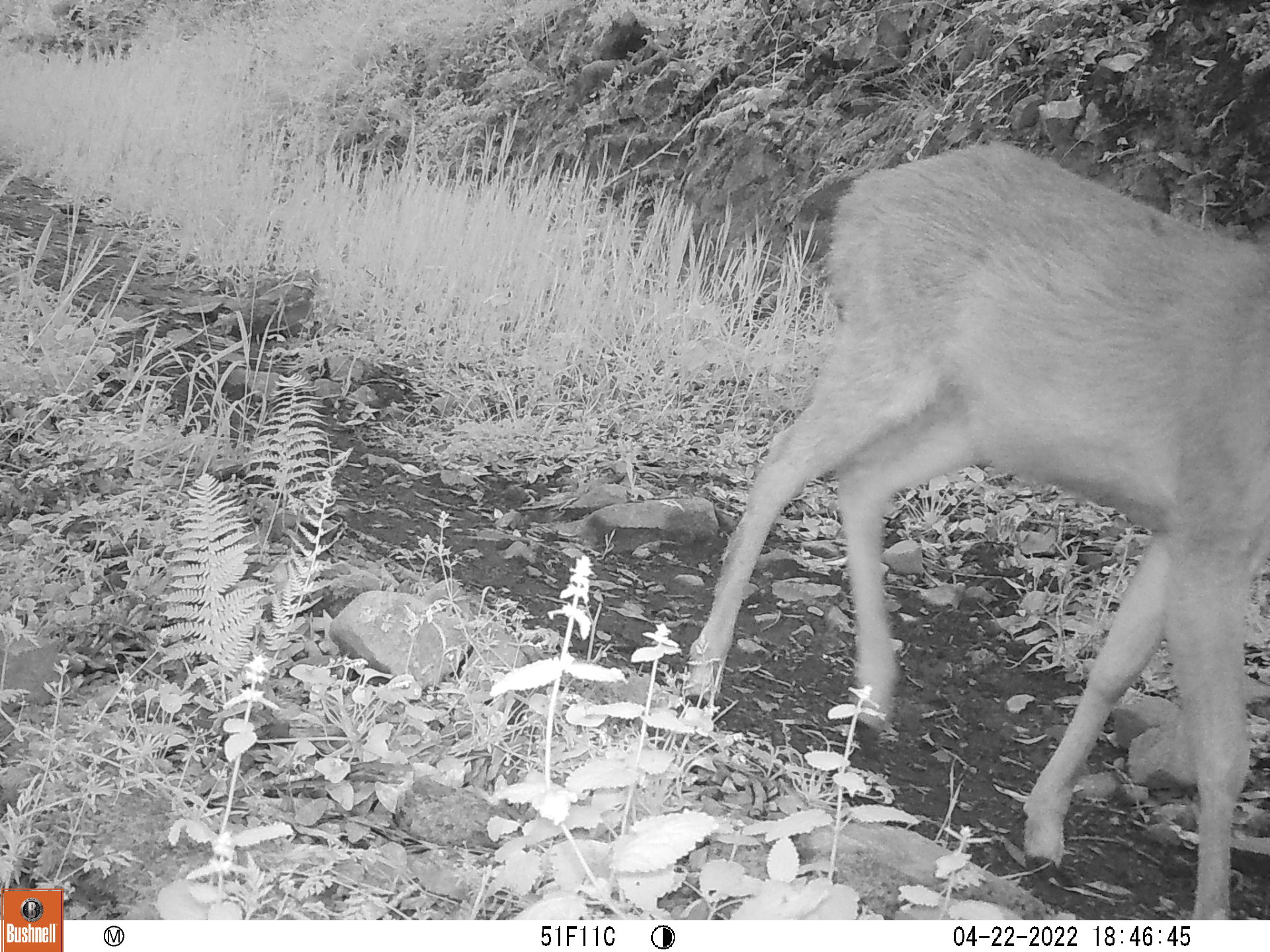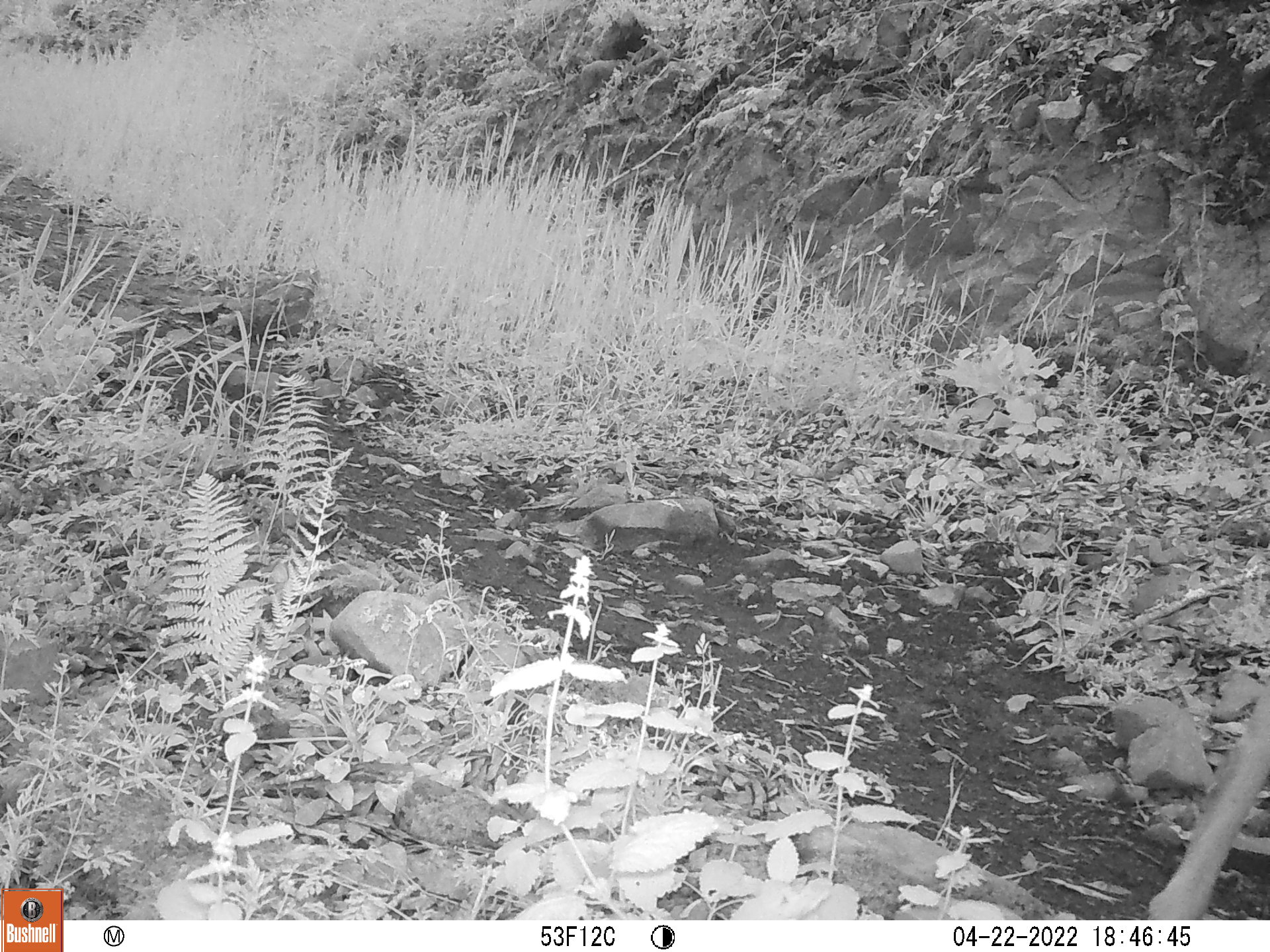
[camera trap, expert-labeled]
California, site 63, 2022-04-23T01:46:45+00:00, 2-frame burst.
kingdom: Animalia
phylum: Chordata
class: Mammalia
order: Artiodactyla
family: Cervidae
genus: Odocoileus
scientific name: Odocoileus hemionus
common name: mule deer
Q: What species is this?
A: Mule deer (Odocoileus hemionus).